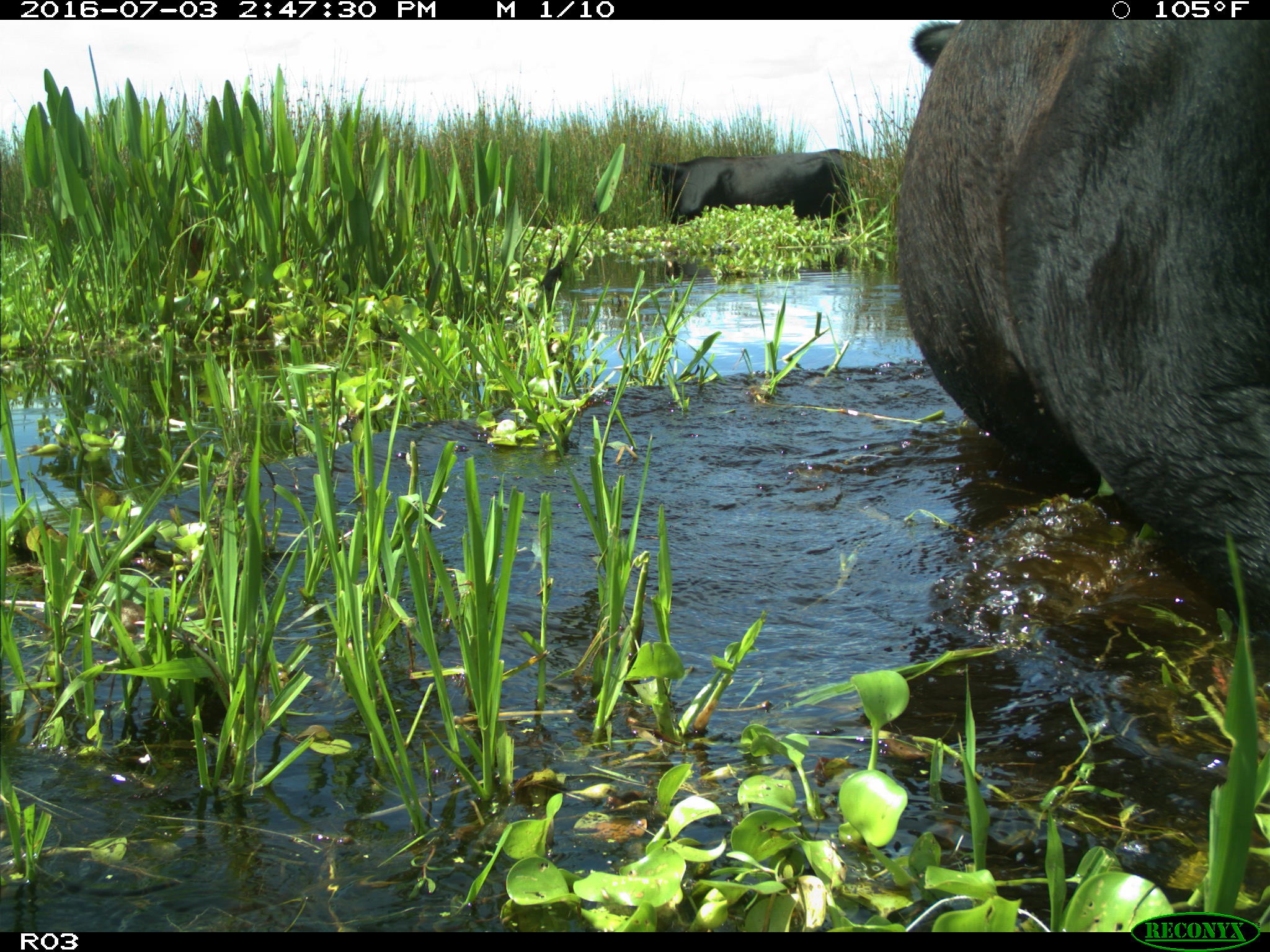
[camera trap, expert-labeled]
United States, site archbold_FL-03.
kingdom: Animalia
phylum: Chordata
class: Mammalia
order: Artiodactyla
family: Bovidae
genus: Bos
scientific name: Bos taurus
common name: domestic cow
Bos taurus (domestic cow).